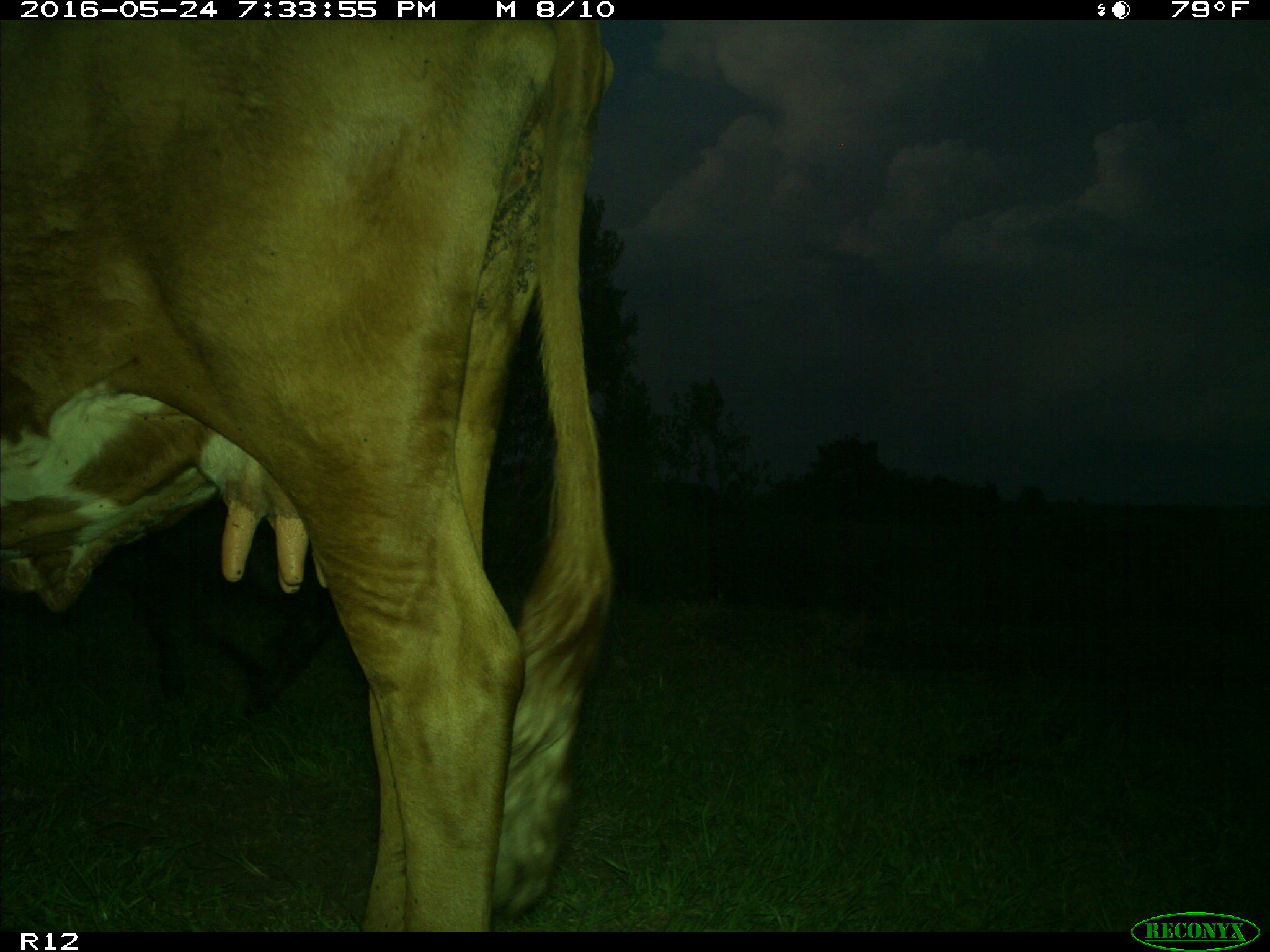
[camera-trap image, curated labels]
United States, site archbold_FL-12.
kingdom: Animalia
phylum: Chordata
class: Mammalia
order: Artiodactyla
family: Bovidae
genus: Bos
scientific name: Bos taurus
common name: domestic cow